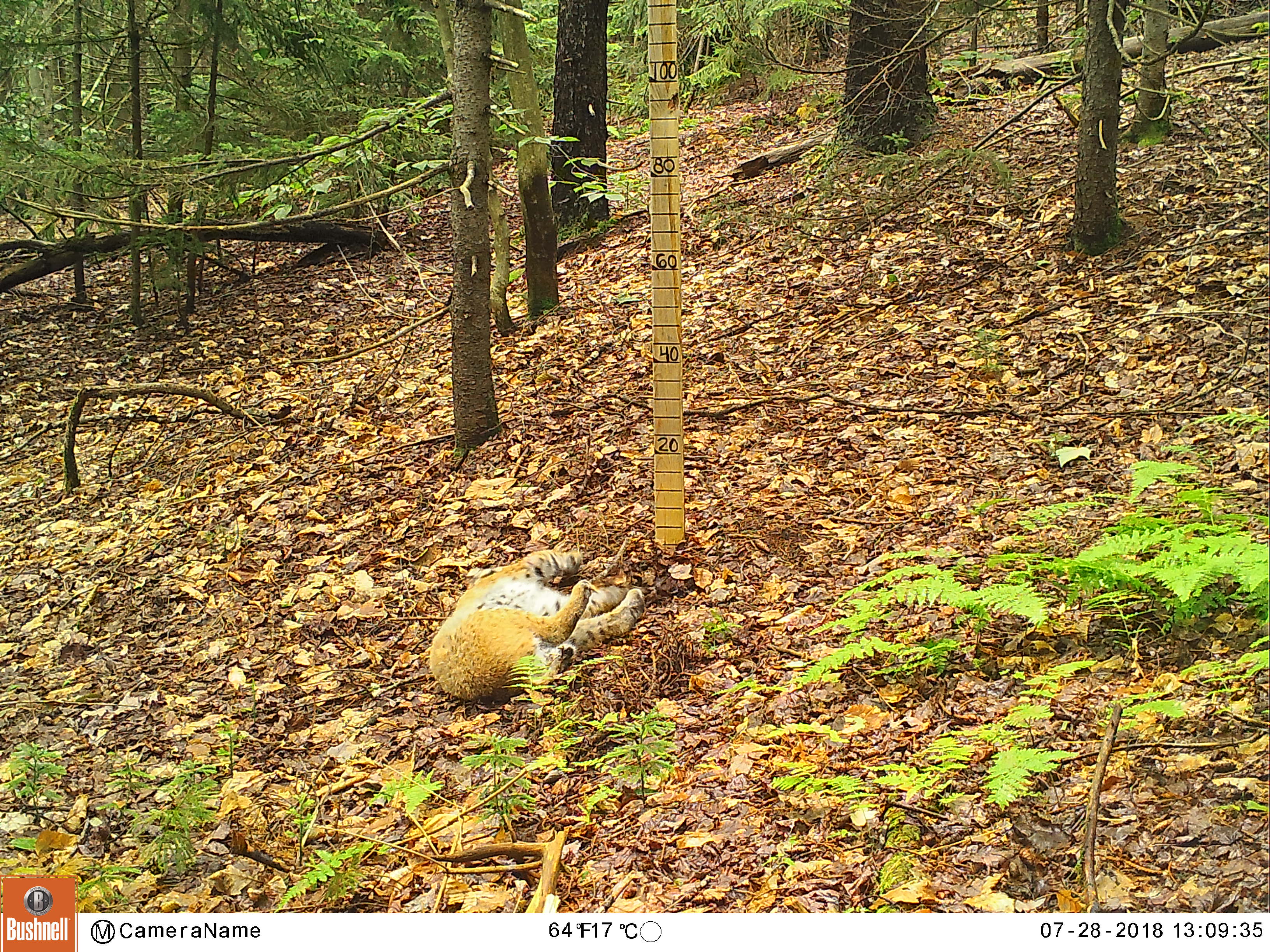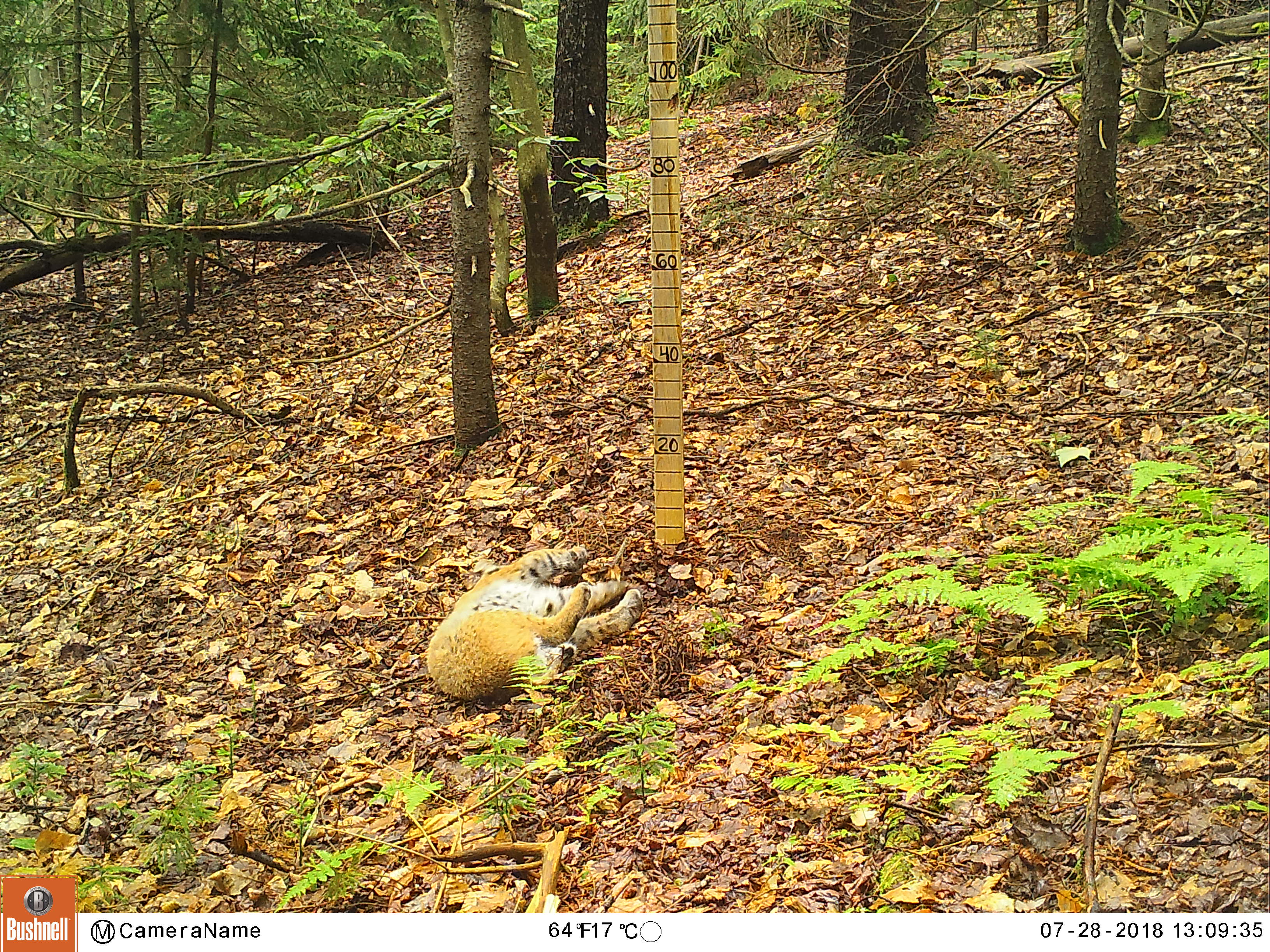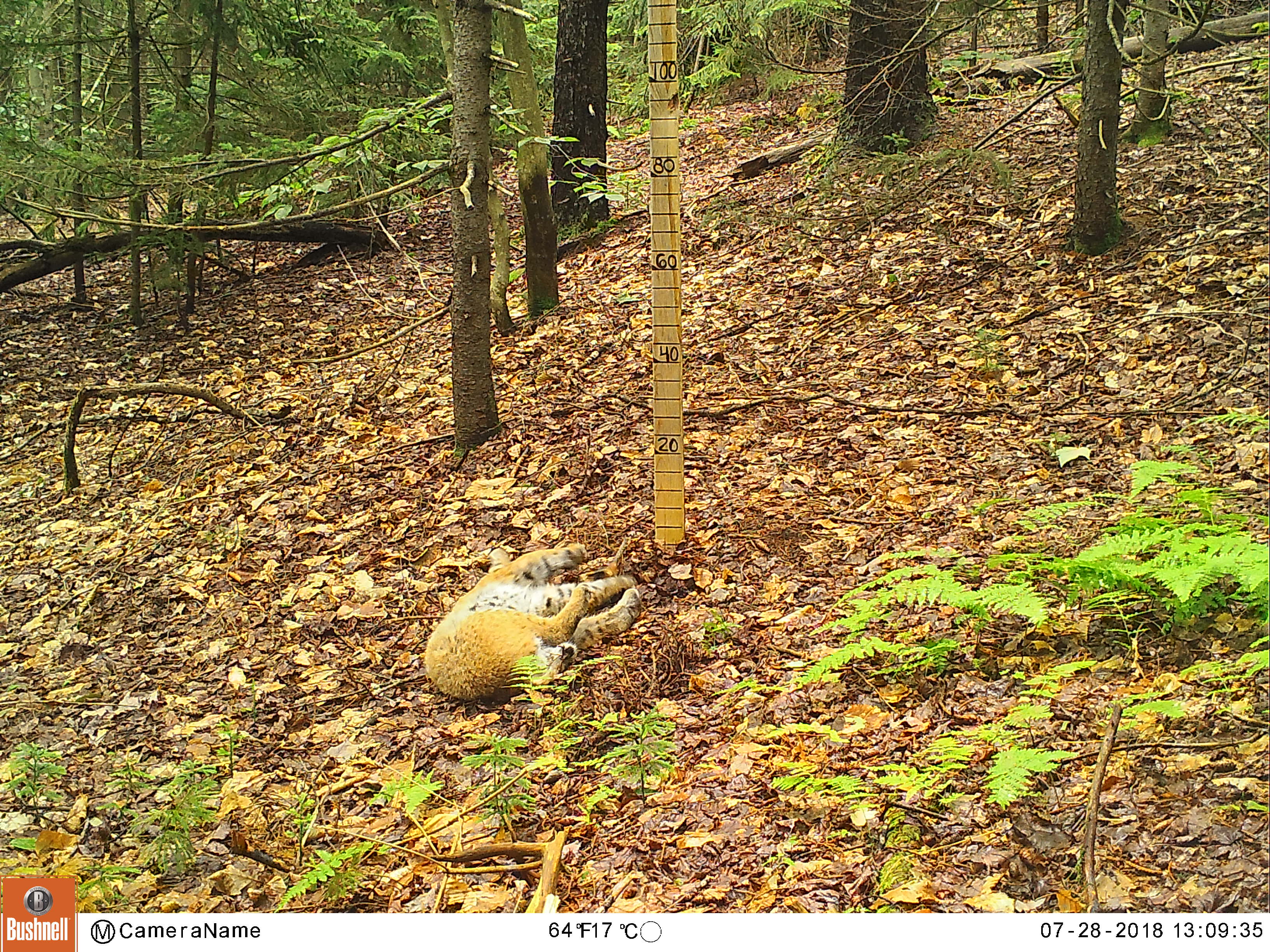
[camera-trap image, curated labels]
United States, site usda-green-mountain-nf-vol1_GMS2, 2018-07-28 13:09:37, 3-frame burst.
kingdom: Animalia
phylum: Chordata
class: Mammalia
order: Carnivora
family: Felidae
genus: Lynx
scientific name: Lynx rufus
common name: bobcat